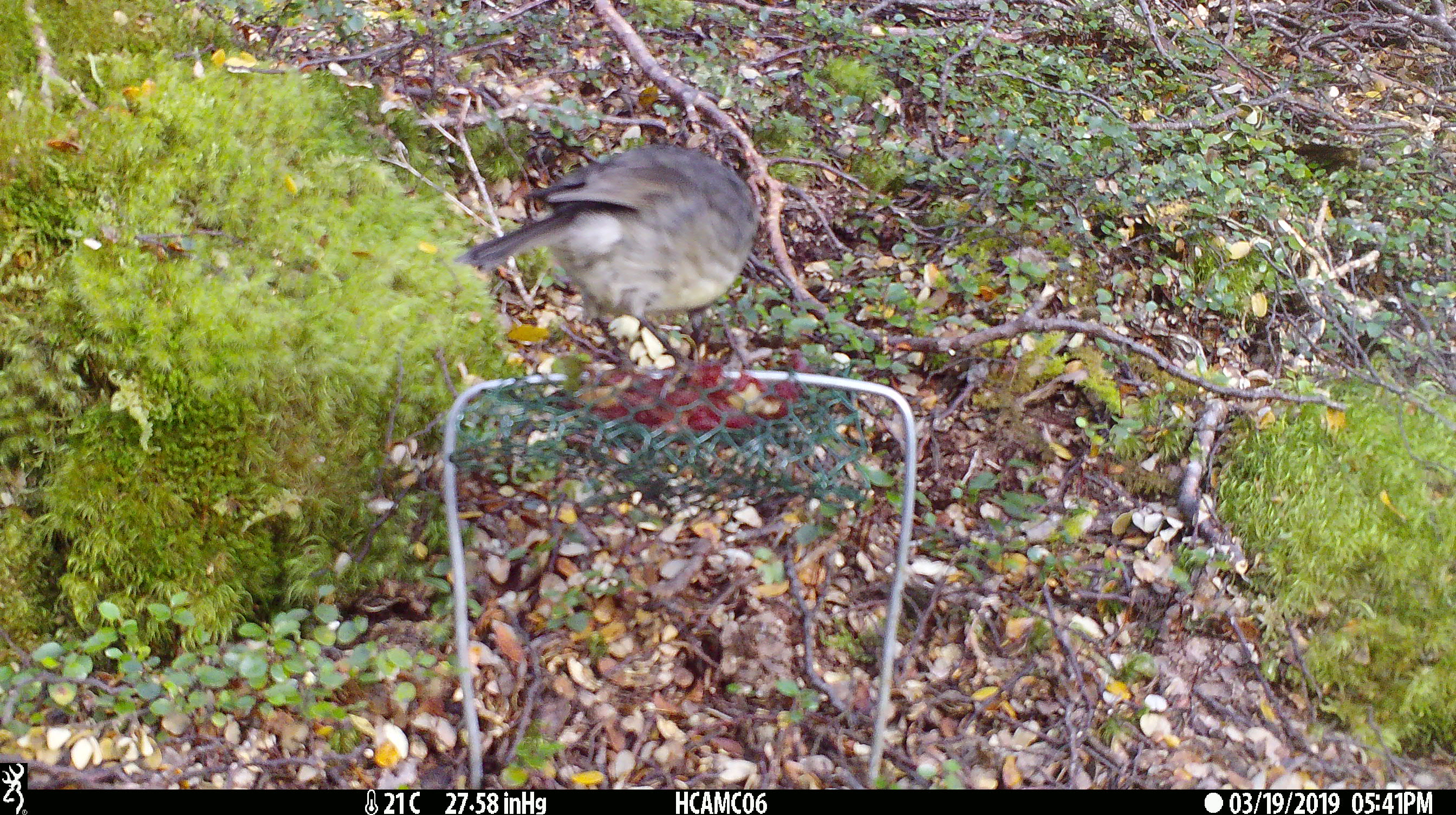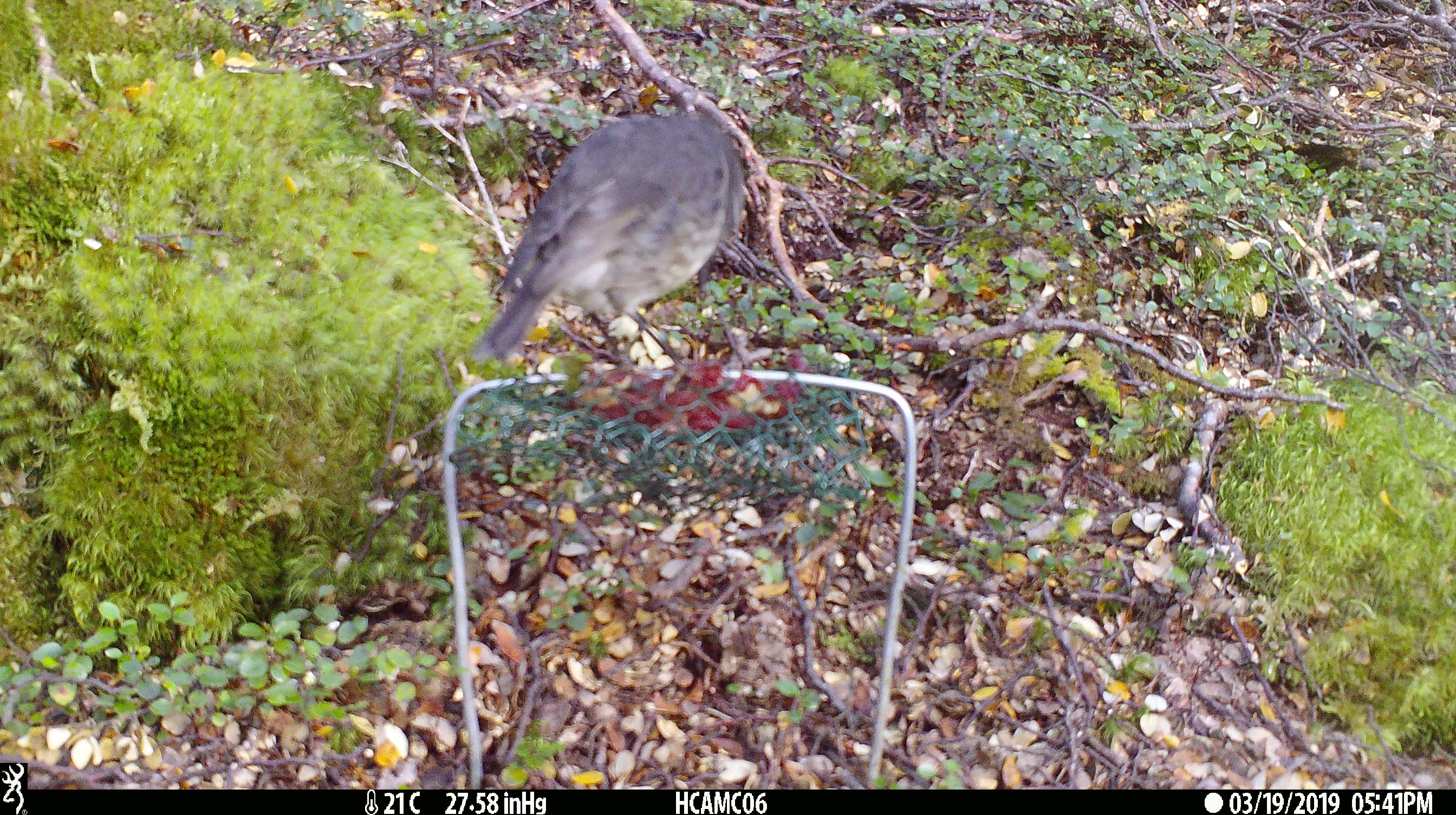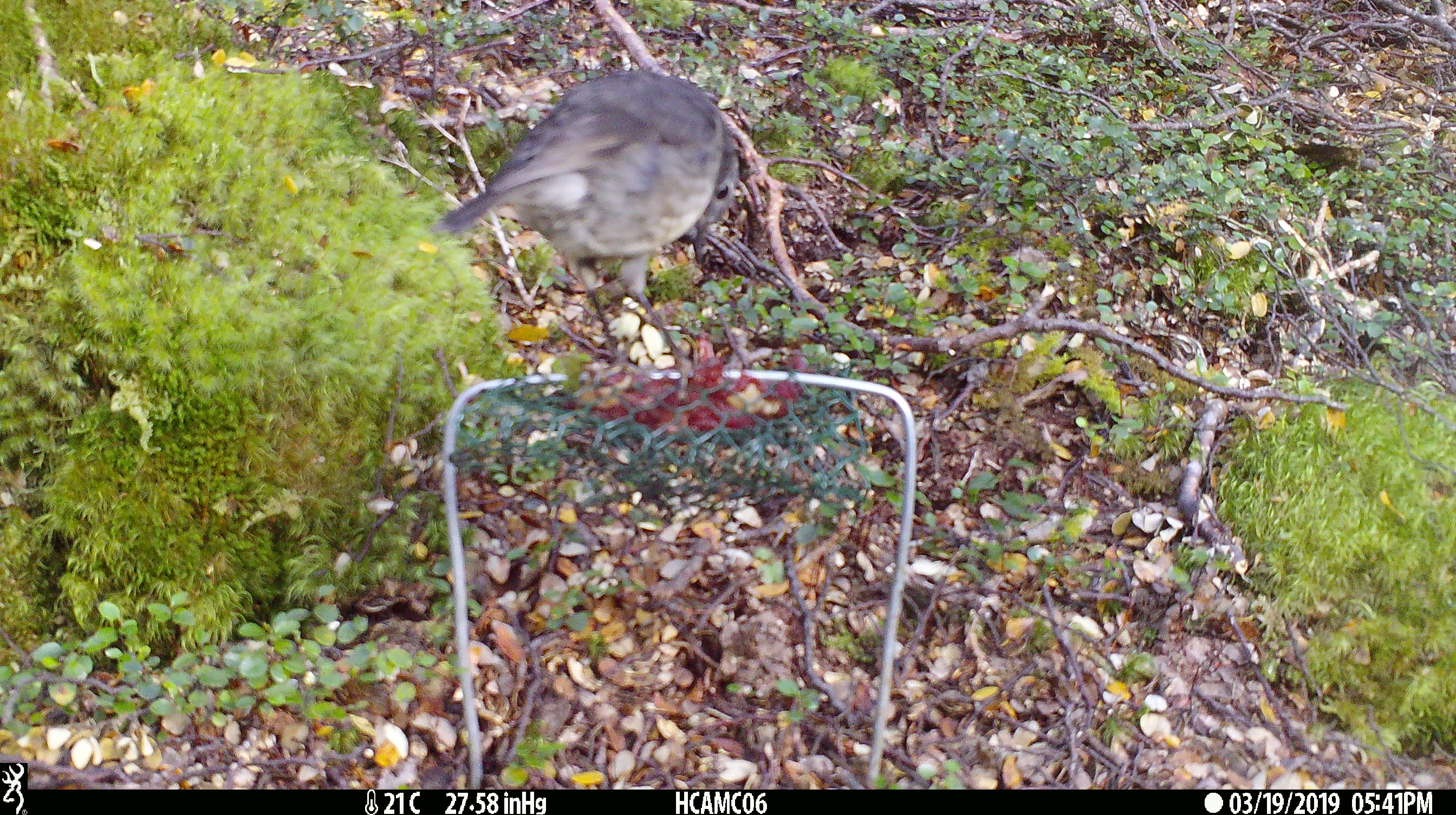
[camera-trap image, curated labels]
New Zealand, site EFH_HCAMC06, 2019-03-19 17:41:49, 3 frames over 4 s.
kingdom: Animalia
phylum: Chordata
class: Aves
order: Passeriformes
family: Petroicidae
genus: Petroica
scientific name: Petroica australis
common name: new zealand robin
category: robin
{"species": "robin (new zealand robin) (Petroica australis)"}